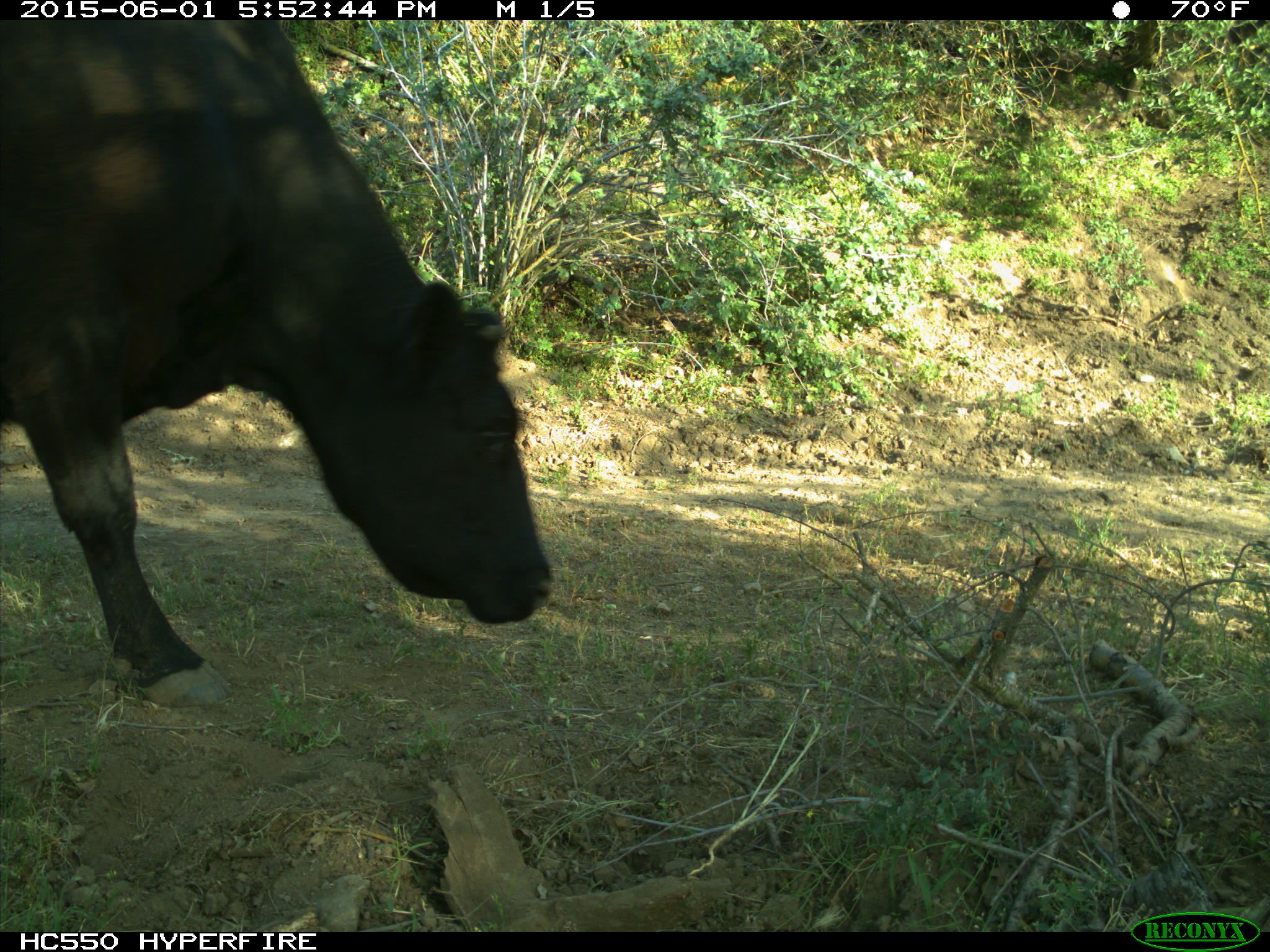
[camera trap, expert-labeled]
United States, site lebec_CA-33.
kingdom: Animalia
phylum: Chordata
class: Mammalia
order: Artiodactyla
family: Bovidae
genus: Bos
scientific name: Bos taurus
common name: domestic cow